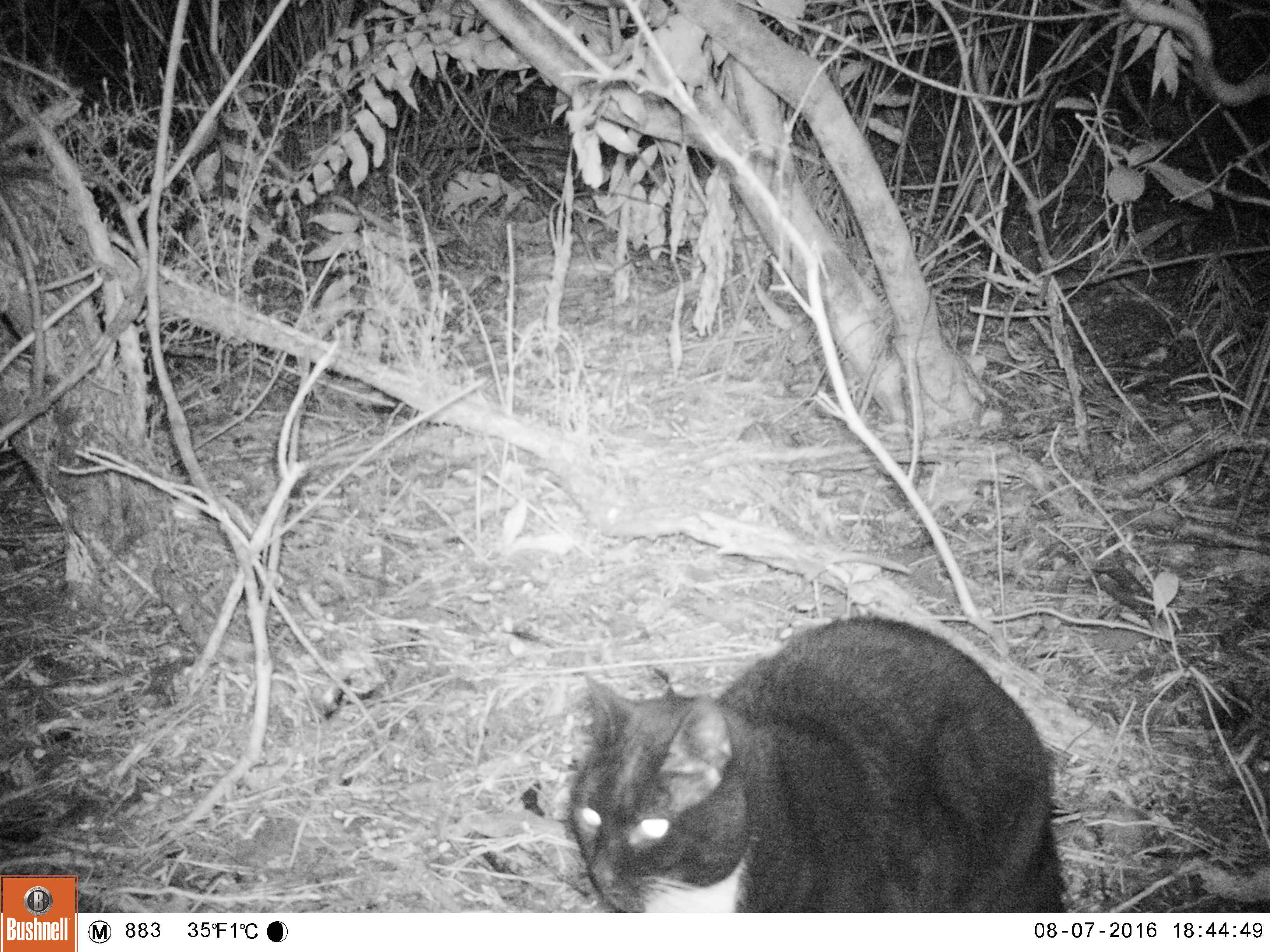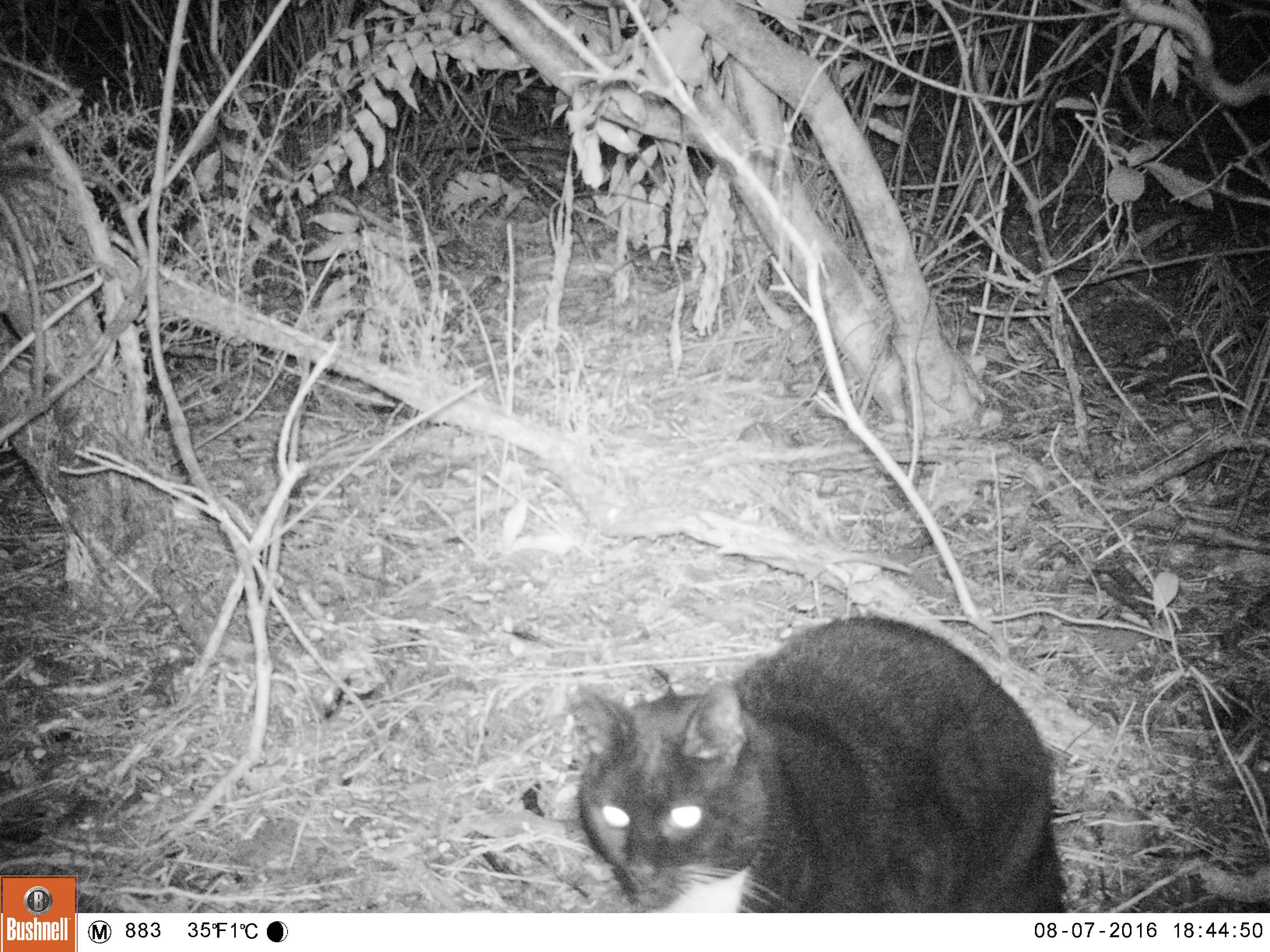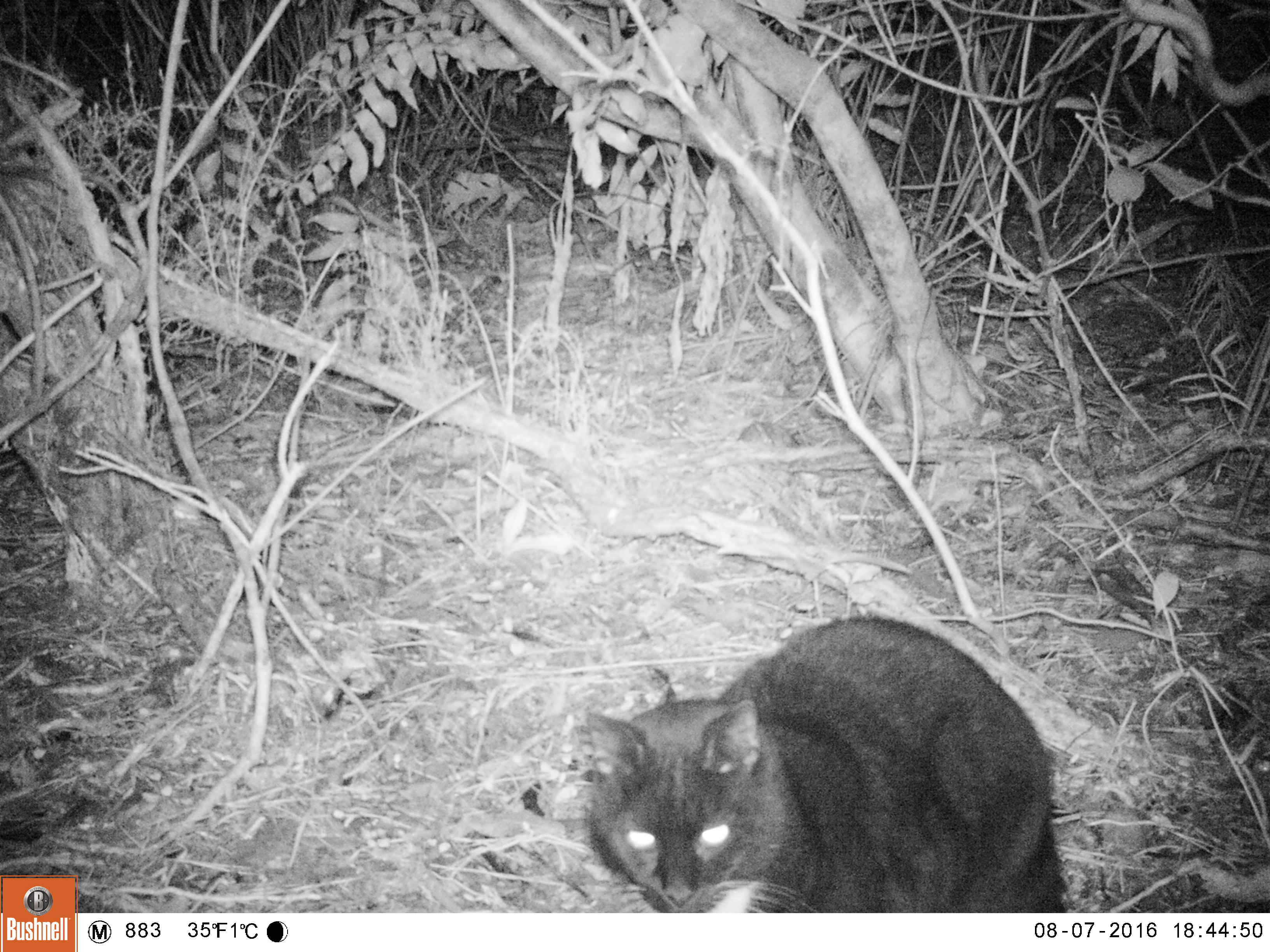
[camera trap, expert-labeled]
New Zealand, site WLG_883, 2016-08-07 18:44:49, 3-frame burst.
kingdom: Animalia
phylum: Chordata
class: Mammalia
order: Carnivora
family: Felidae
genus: Felis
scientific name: Felis catus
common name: domestic cat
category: cat